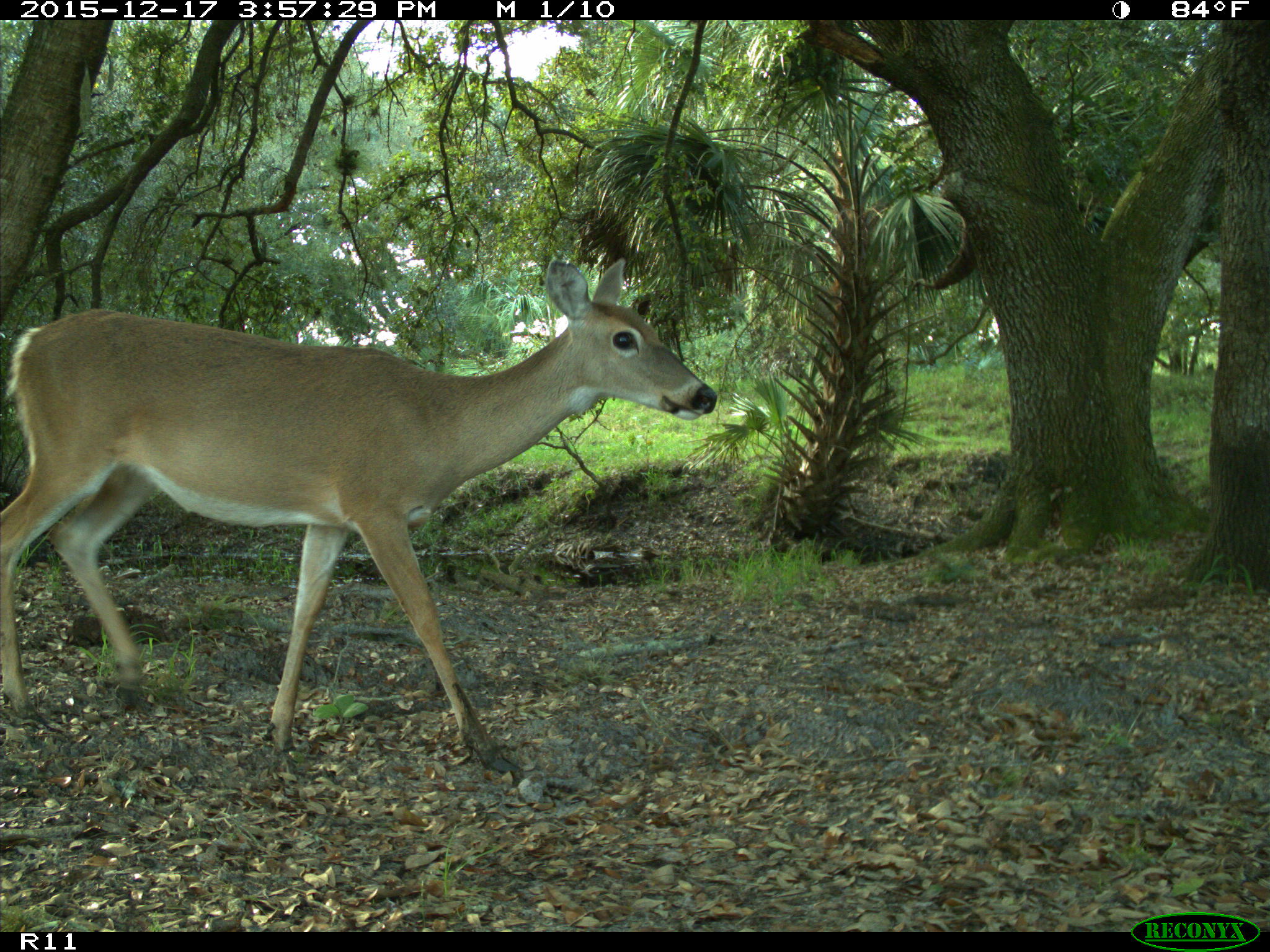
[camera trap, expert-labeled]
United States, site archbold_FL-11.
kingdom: Animalia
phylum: Chordata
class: Mammalia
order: Artiodactyla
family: Cervidae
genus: Odocoileus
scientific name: Odocoileus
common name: deer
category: unidentified deer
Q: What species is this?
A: Unidentified deer (deer) (Odocoileus).